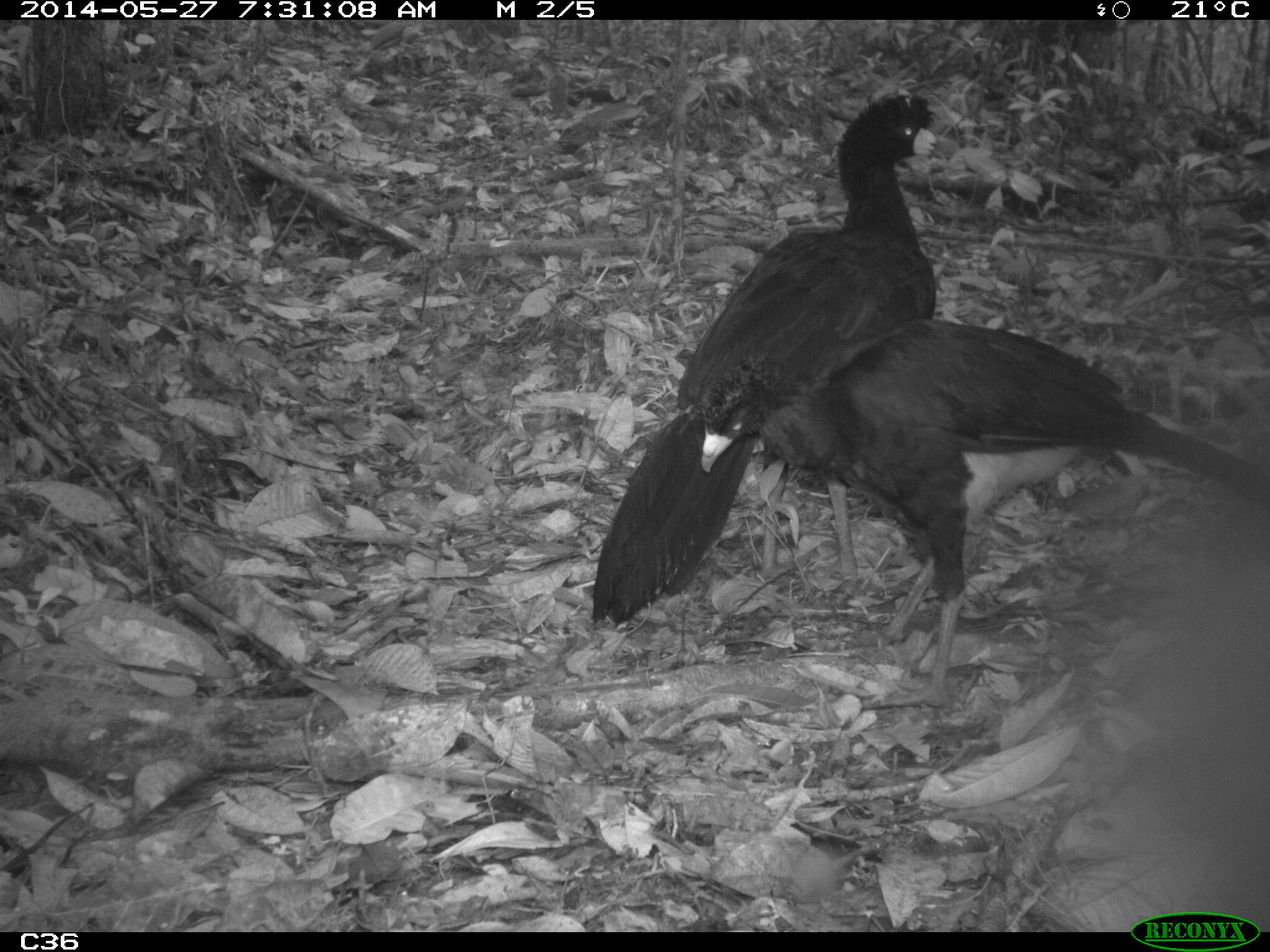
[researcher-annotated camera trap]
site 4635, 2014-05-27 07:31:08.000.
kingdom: Animalia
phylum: Chordata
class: Aves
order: Galliformes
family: Cracidae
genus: Crax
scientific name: Crax alector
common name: black curassow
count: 2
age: adult